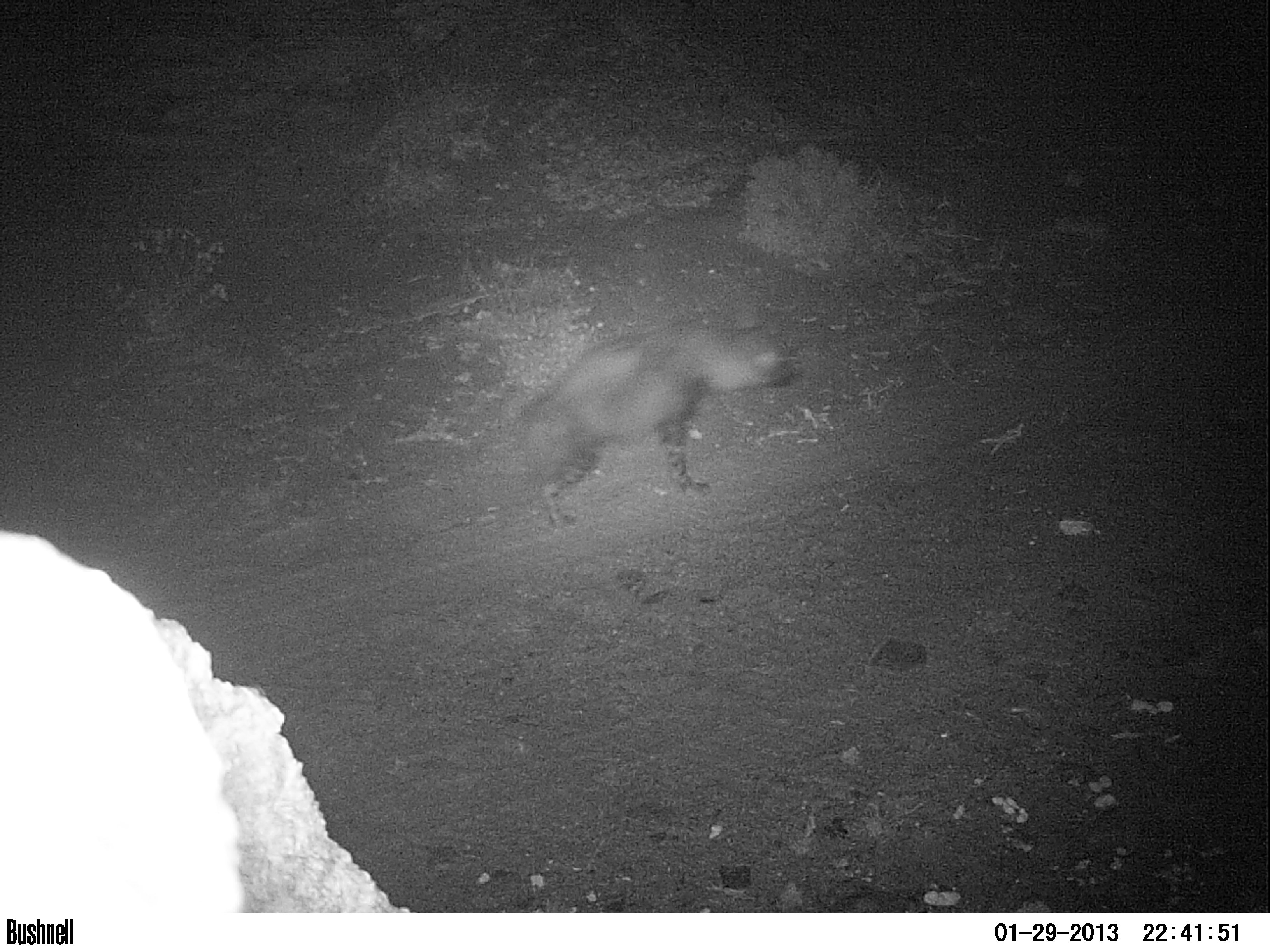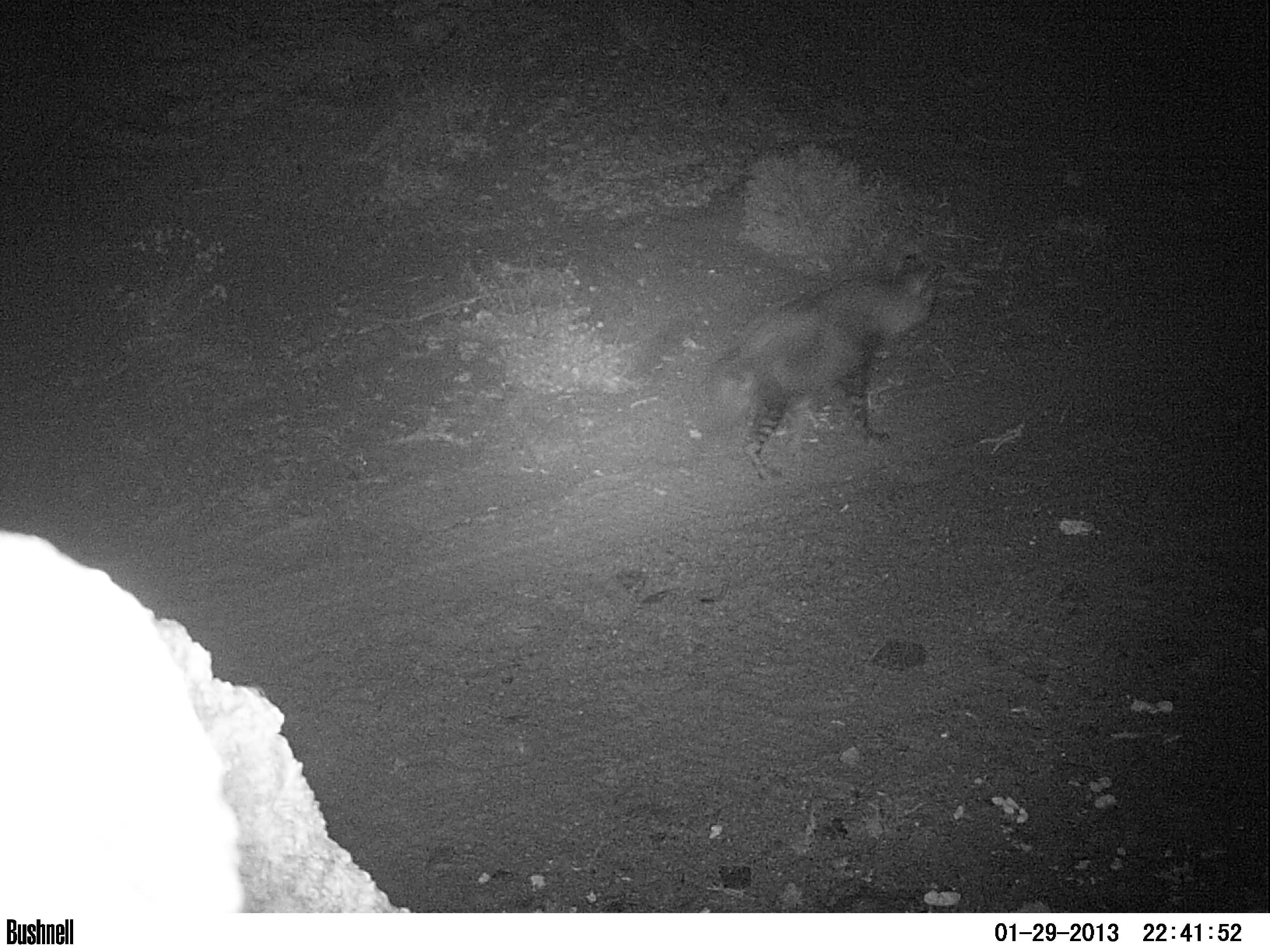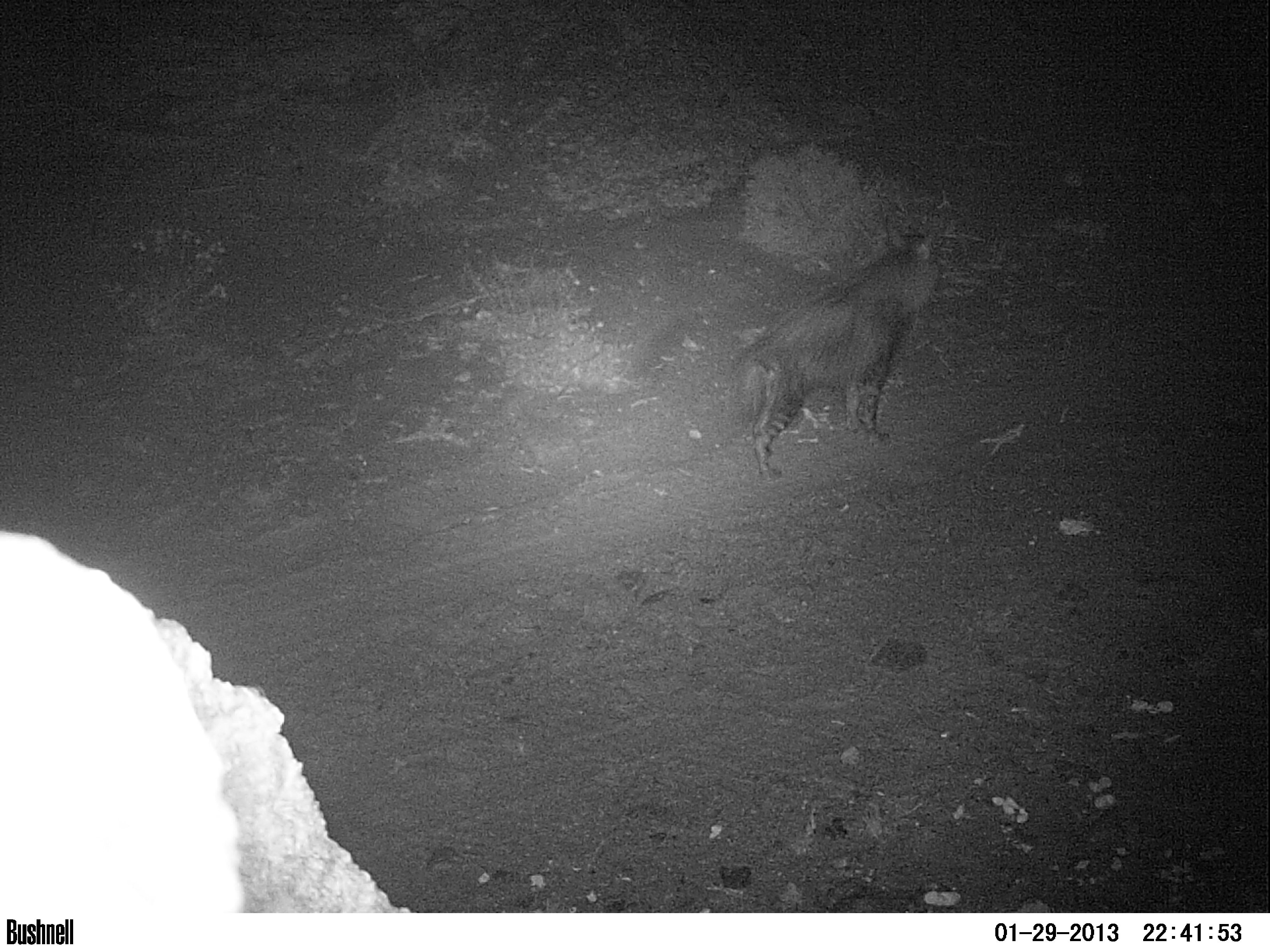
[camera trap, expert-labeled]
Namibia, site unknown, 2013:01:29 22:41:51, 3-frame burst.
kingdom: Animalia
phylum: Chordata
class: Mammalia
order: Carnivora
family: Hyaenidae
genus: Parahyaena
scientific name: Parahyaena brunnea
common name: brown hyena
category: hyaena brunnea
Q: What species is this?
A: Hyaena brunnea (brown hyena) (Parahyaena brunnea).